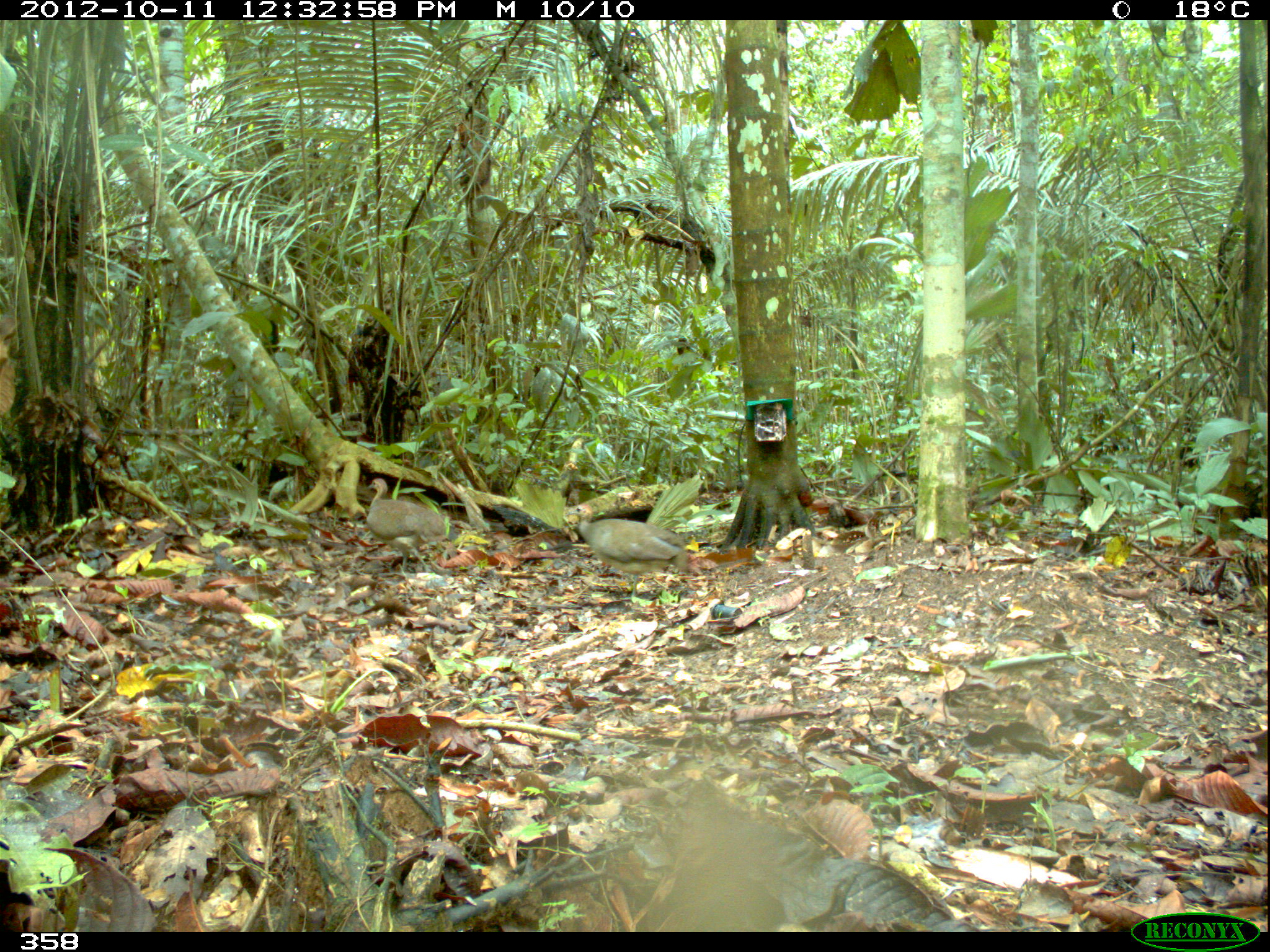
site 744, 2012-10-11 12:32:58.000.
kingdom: Animalia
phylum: Chordata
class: Aves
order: Galliformes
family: Phasianidae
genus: Alectoris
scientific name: Alectoris rufa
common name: red-legged partridge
Alectoris rufa (red-legged partridge).